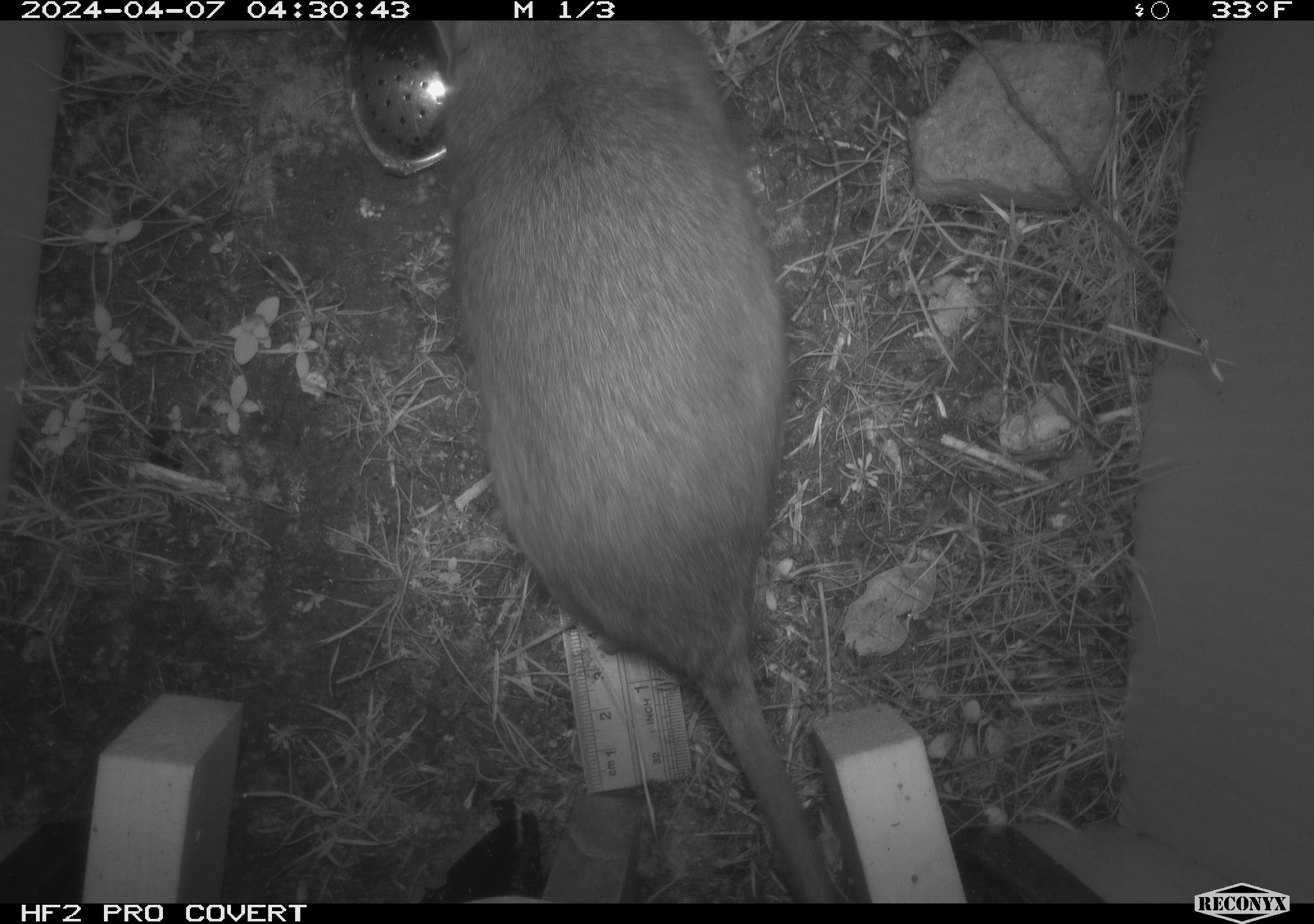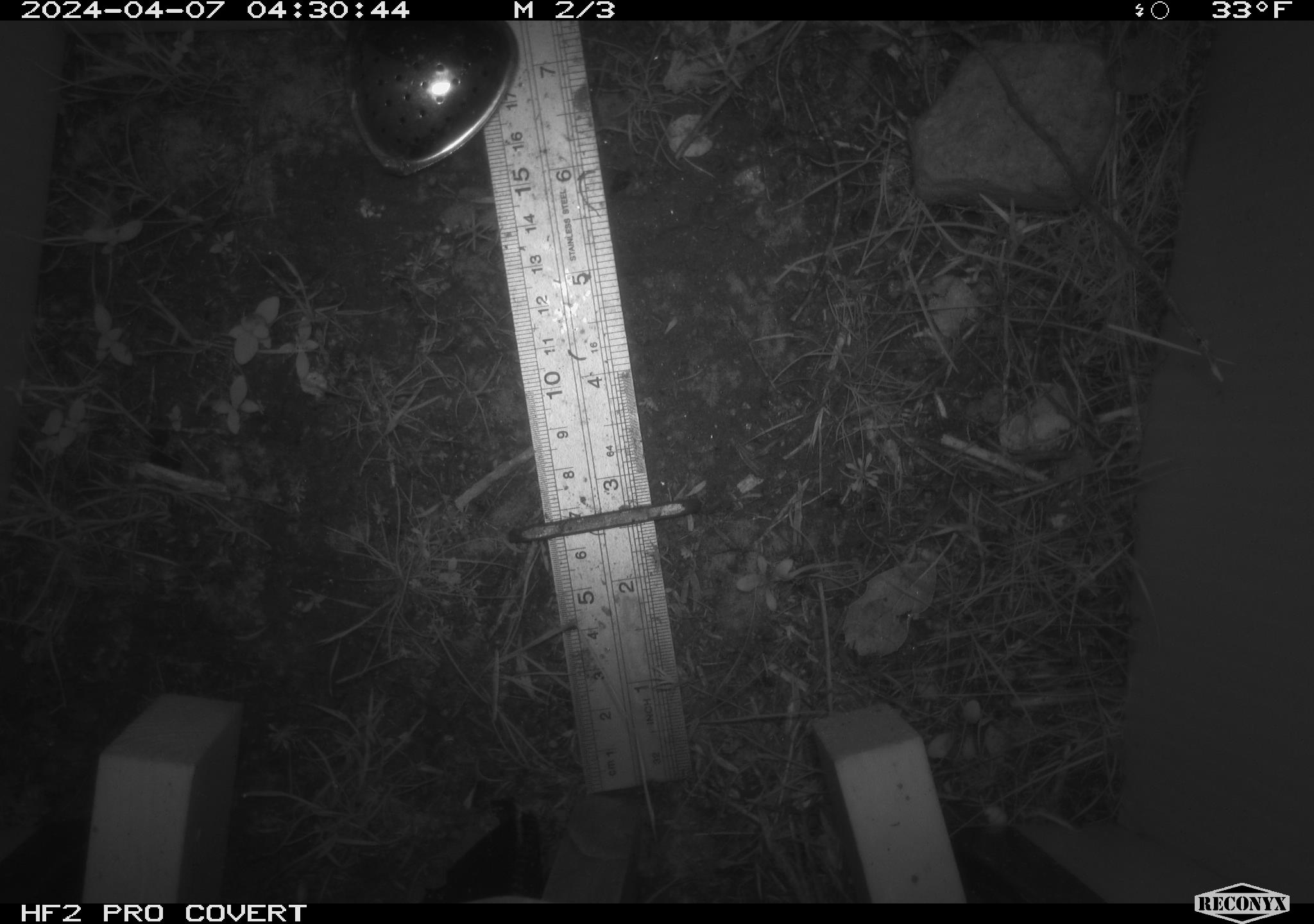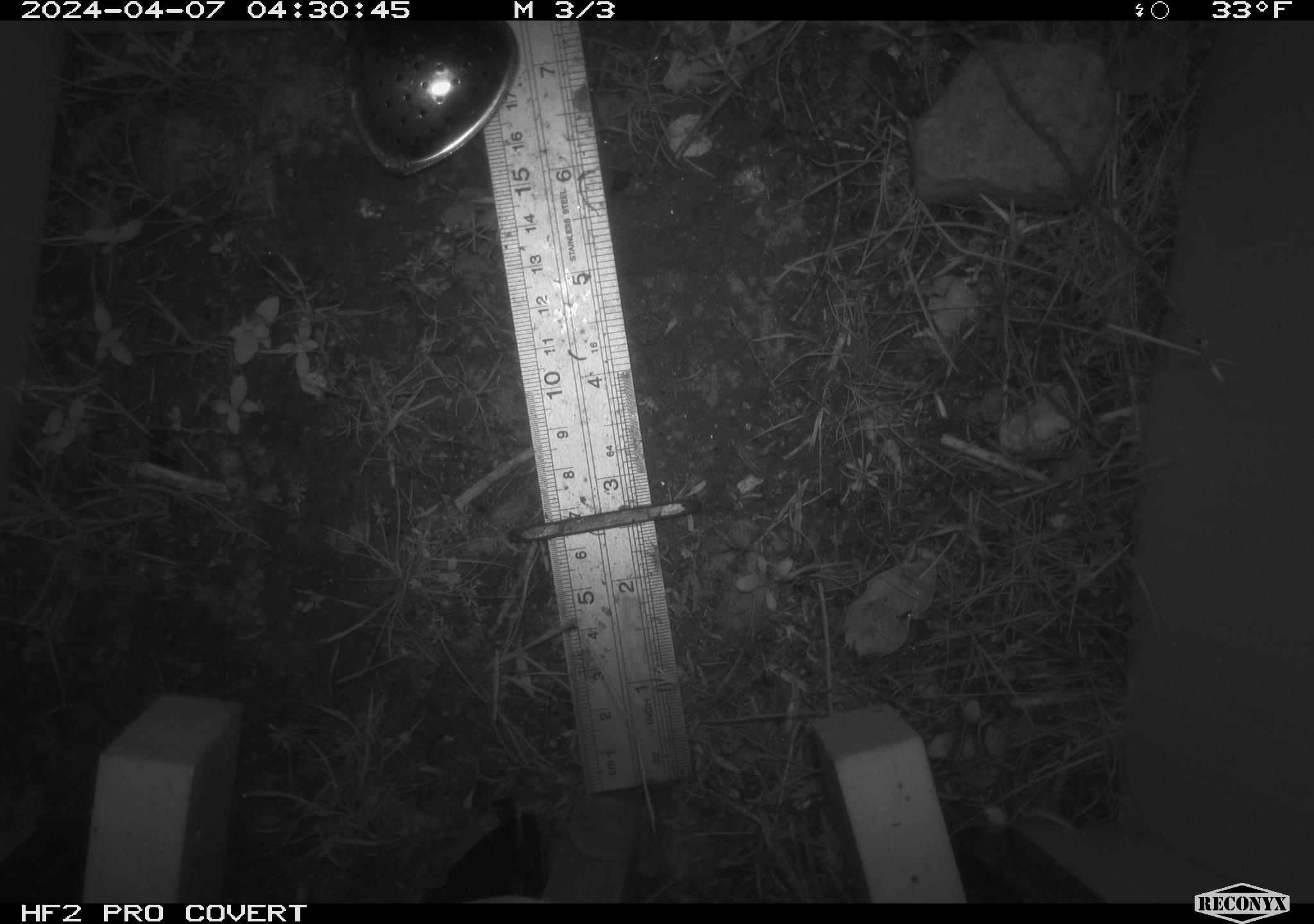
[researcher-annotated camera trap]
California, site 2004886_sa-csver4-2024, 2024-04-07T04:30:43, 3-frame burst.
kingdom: Animalia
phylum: Chordata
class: Mammalia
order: Rodentia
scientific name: Rodentia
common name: woodrat or rat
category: woodrat or rat species